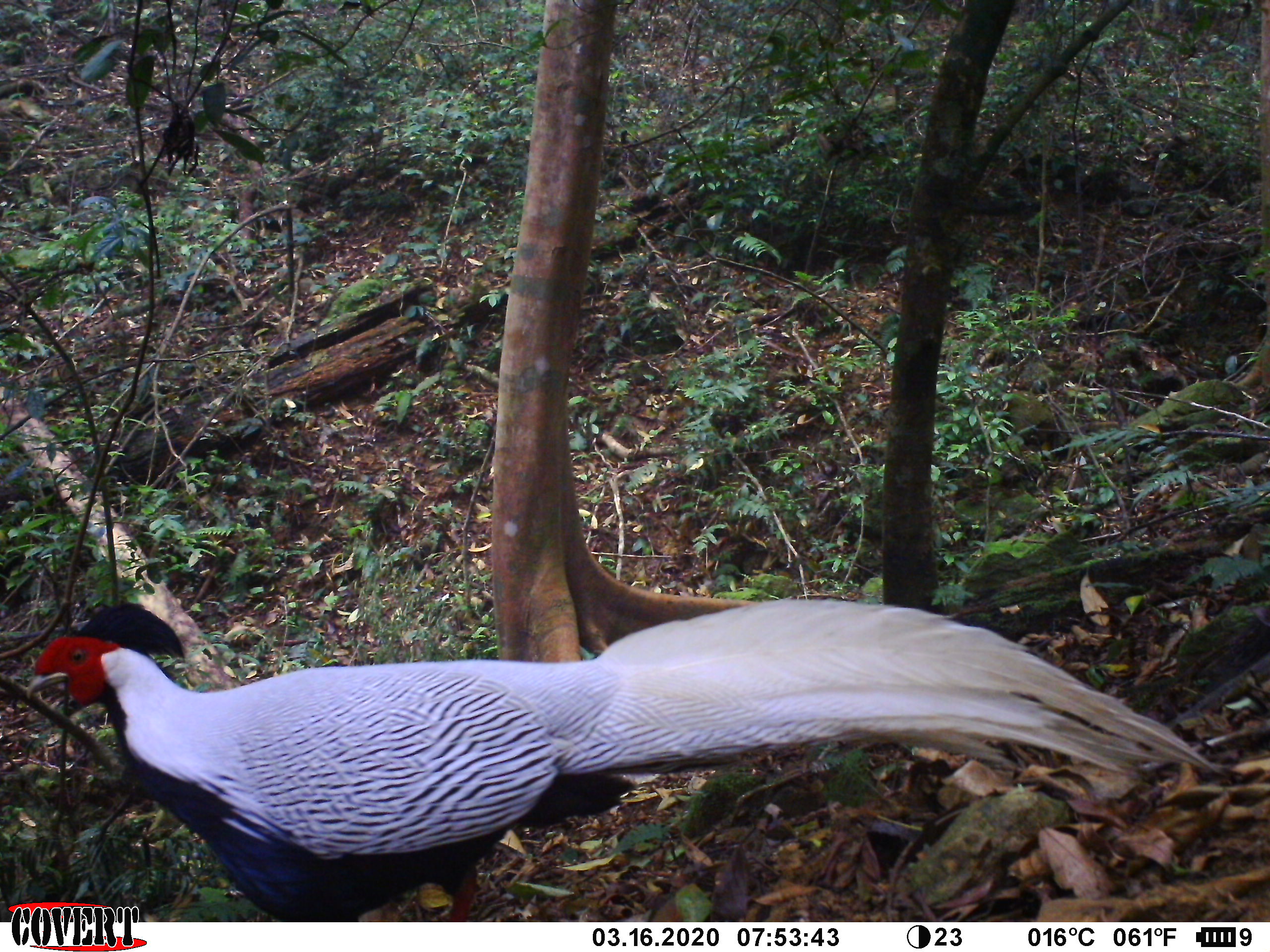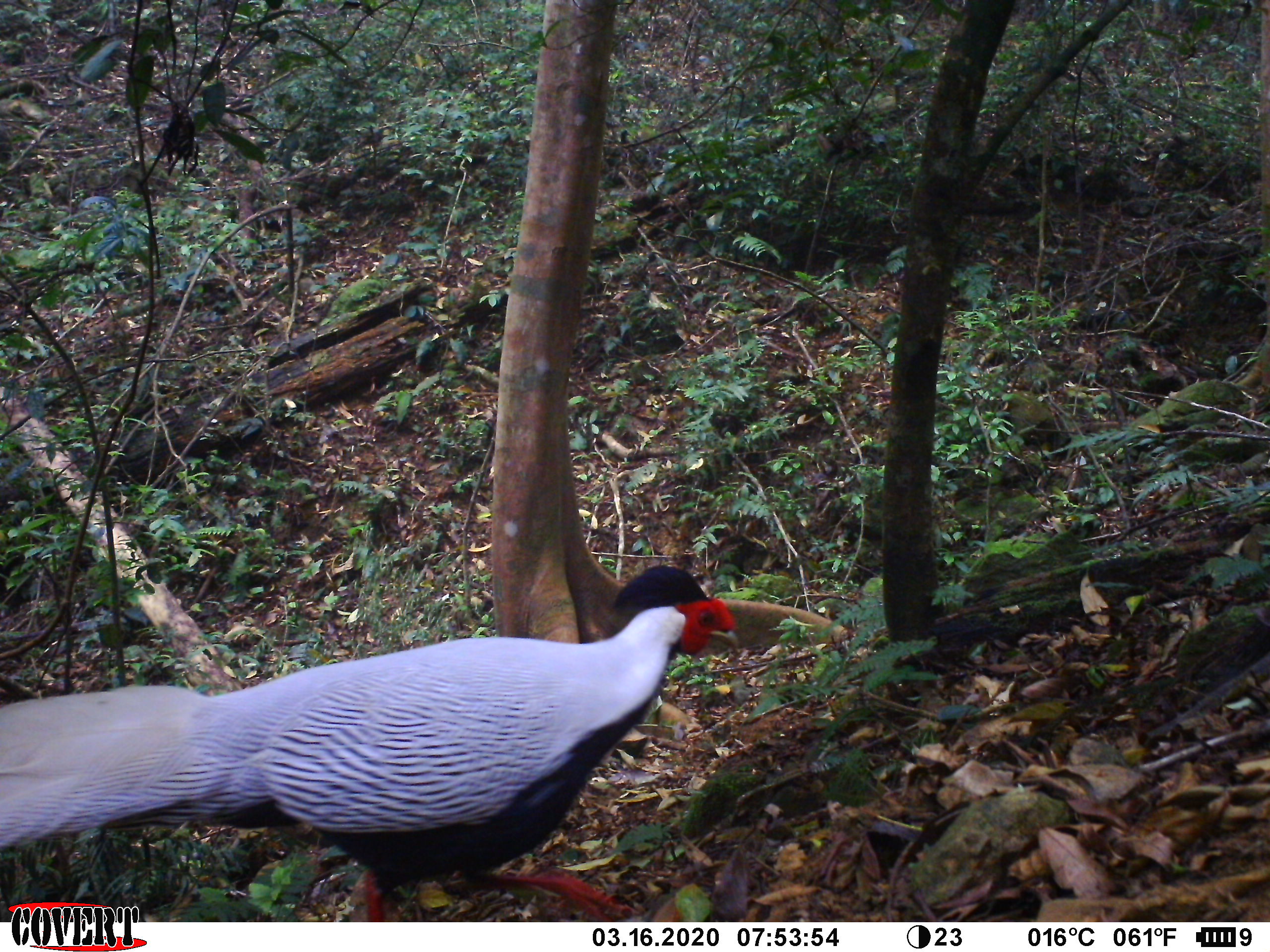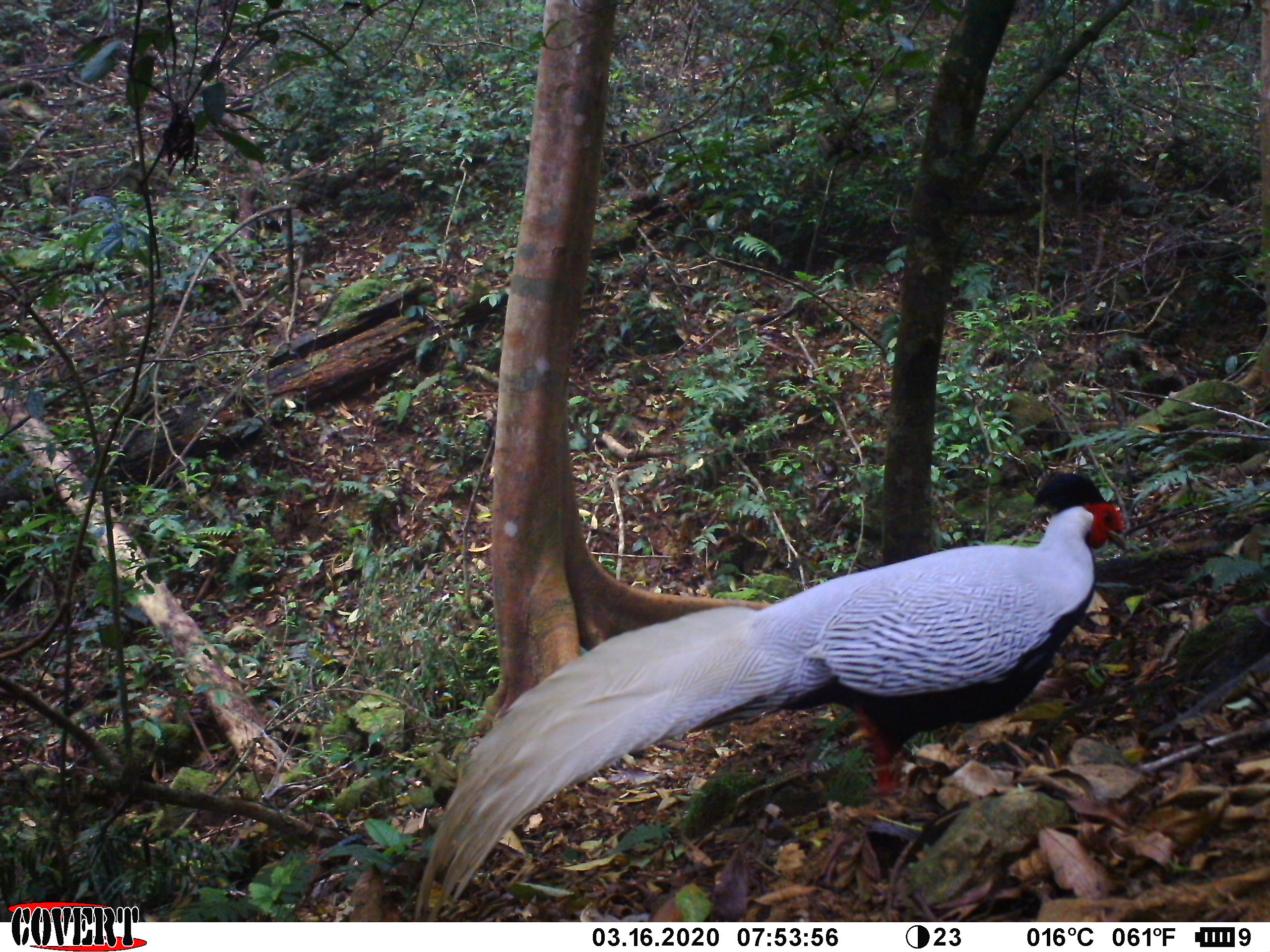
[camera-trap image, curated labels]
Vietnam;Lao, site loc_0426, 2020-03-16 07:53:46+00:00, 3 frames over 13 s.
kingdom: Animalia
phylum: Chordata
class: Aves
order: Galliformes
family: Phasianidae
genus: Lophura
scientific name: Lophura nycthemera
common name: silver pheasant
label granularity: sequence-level